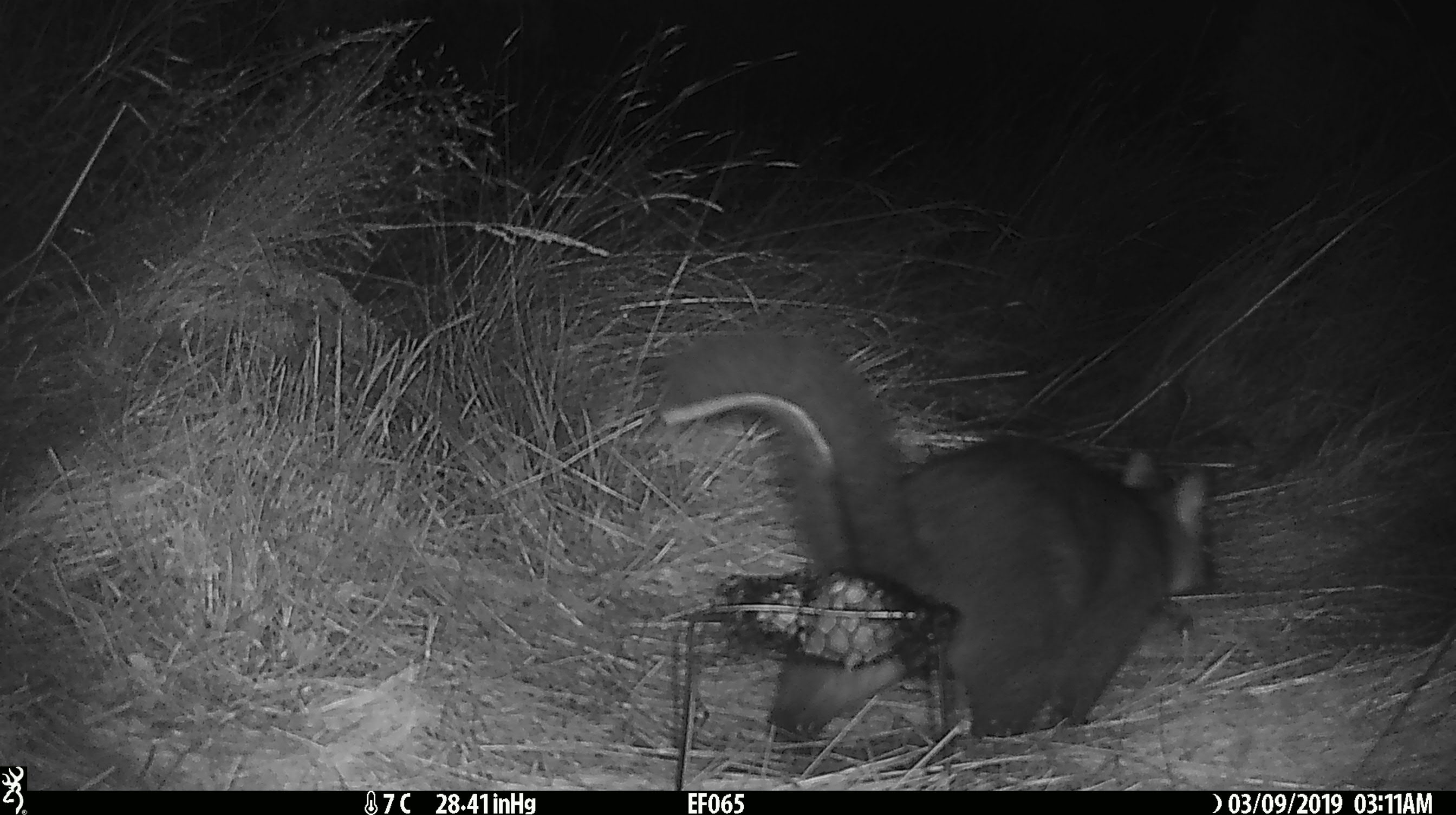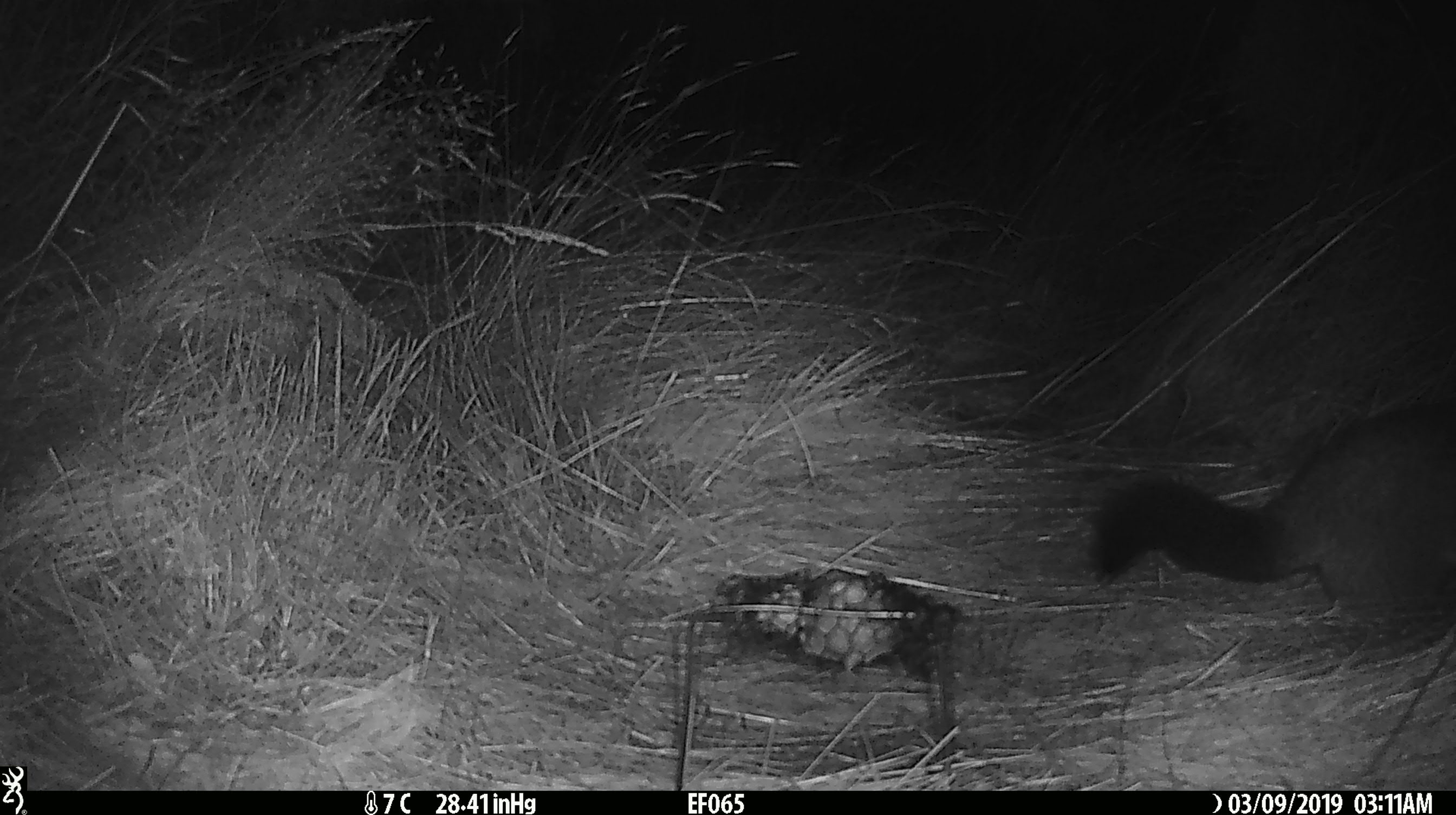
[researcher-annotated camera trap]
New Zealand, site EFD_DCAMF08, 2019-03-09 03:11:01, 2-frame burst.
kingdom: Animalia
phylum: Chordata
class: Mammalia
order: Diprotodontia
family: Phalangeridae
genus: Trichosurus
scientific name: Trichosurus vulpecula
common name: common brushtail possum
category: possum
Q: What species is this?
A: Possum (common brushtail possum) (Trichosurus vulpecula).